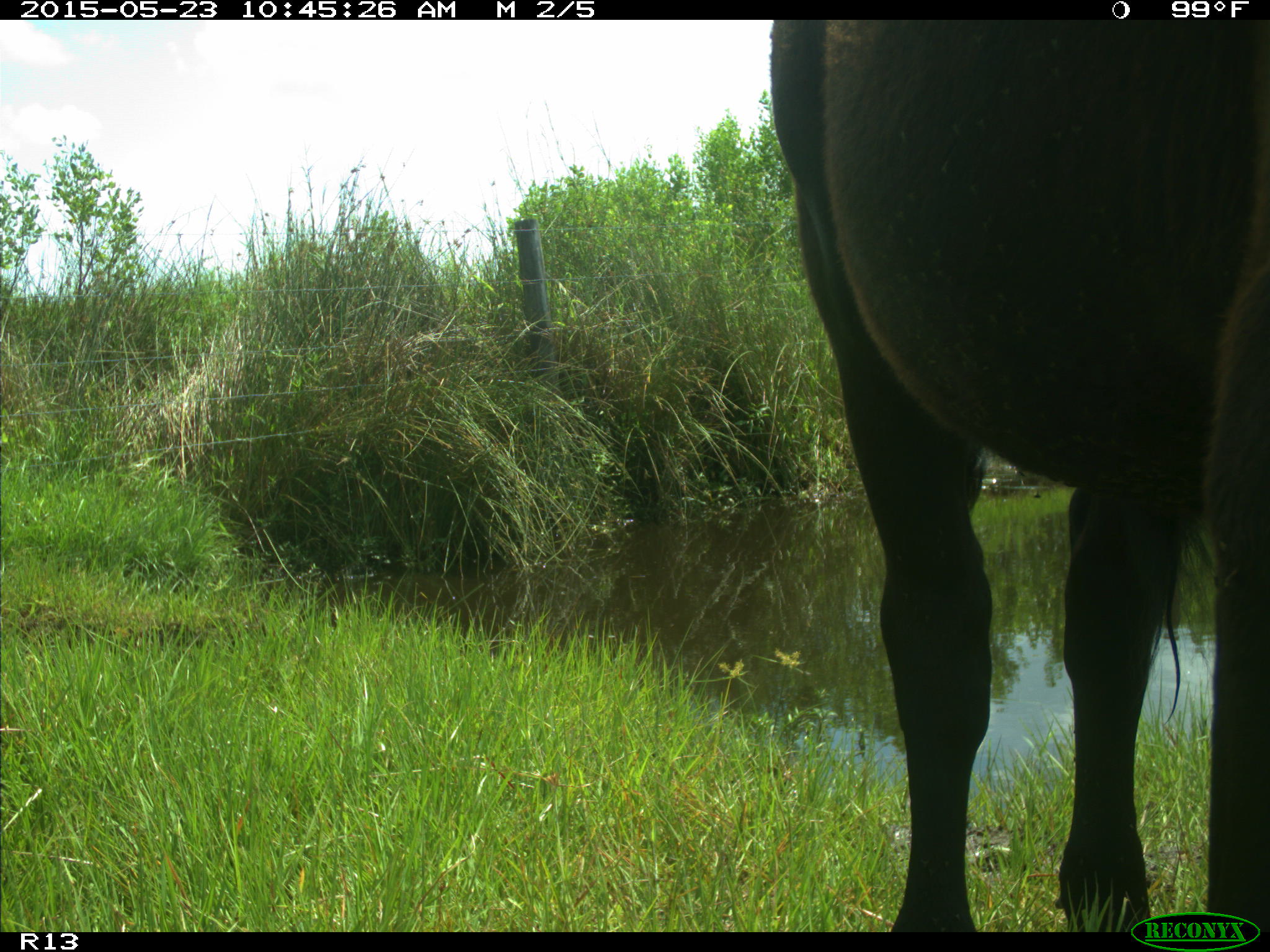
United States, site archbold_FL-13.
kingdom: Animalia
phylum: Chordata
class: Mammalia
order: Artiodactyla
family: Bovidae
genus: Bos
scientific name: Bos taurus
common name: domestic cow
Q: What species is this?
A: Bos taurus (domestic cow).